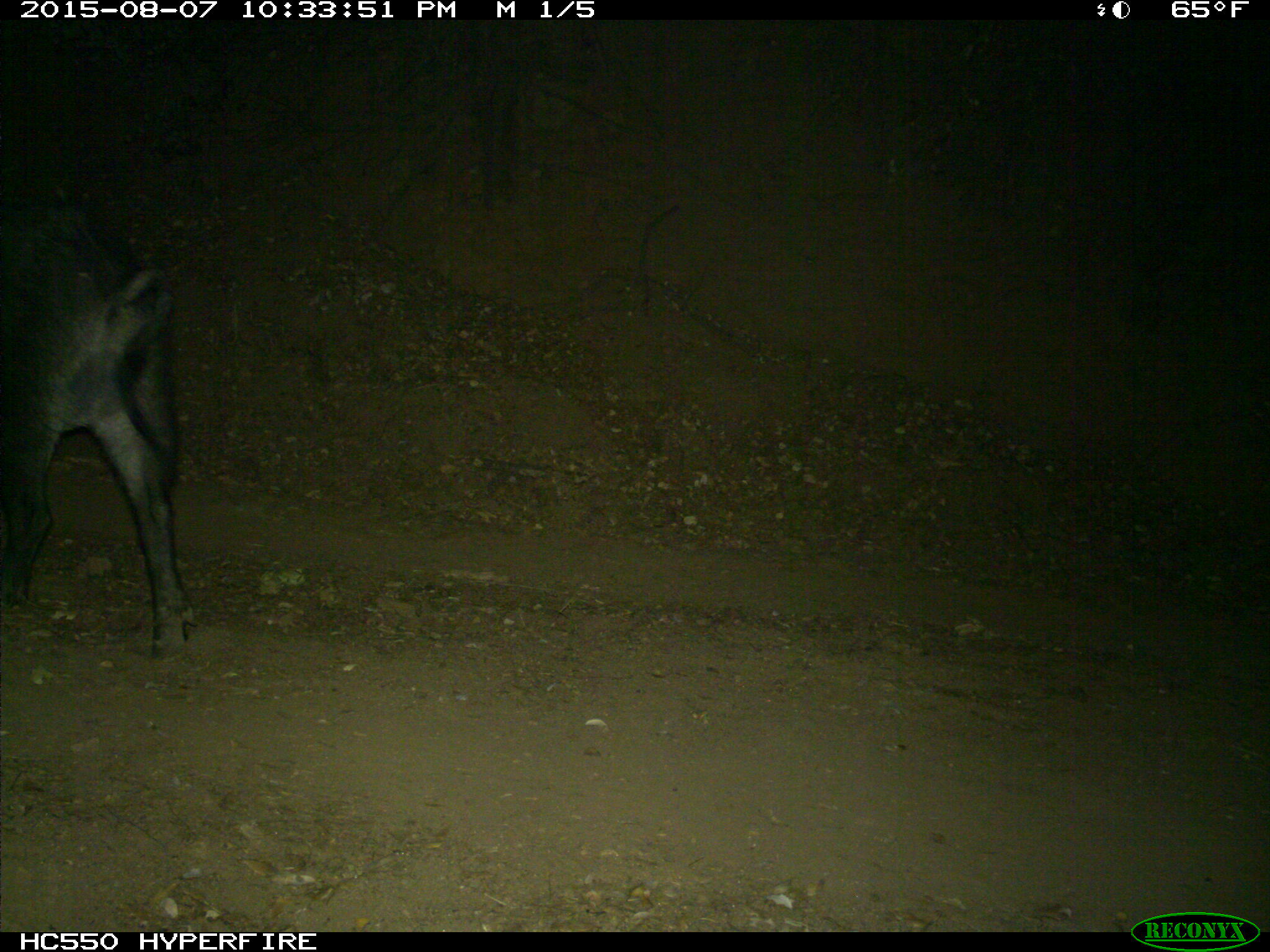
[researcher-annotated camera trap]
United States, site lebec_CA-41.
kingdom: Animalia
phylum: Chordata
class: Mammalia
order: Artiodactyla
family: Suidae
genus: Sus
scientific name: Sus scrofa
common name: wild boar